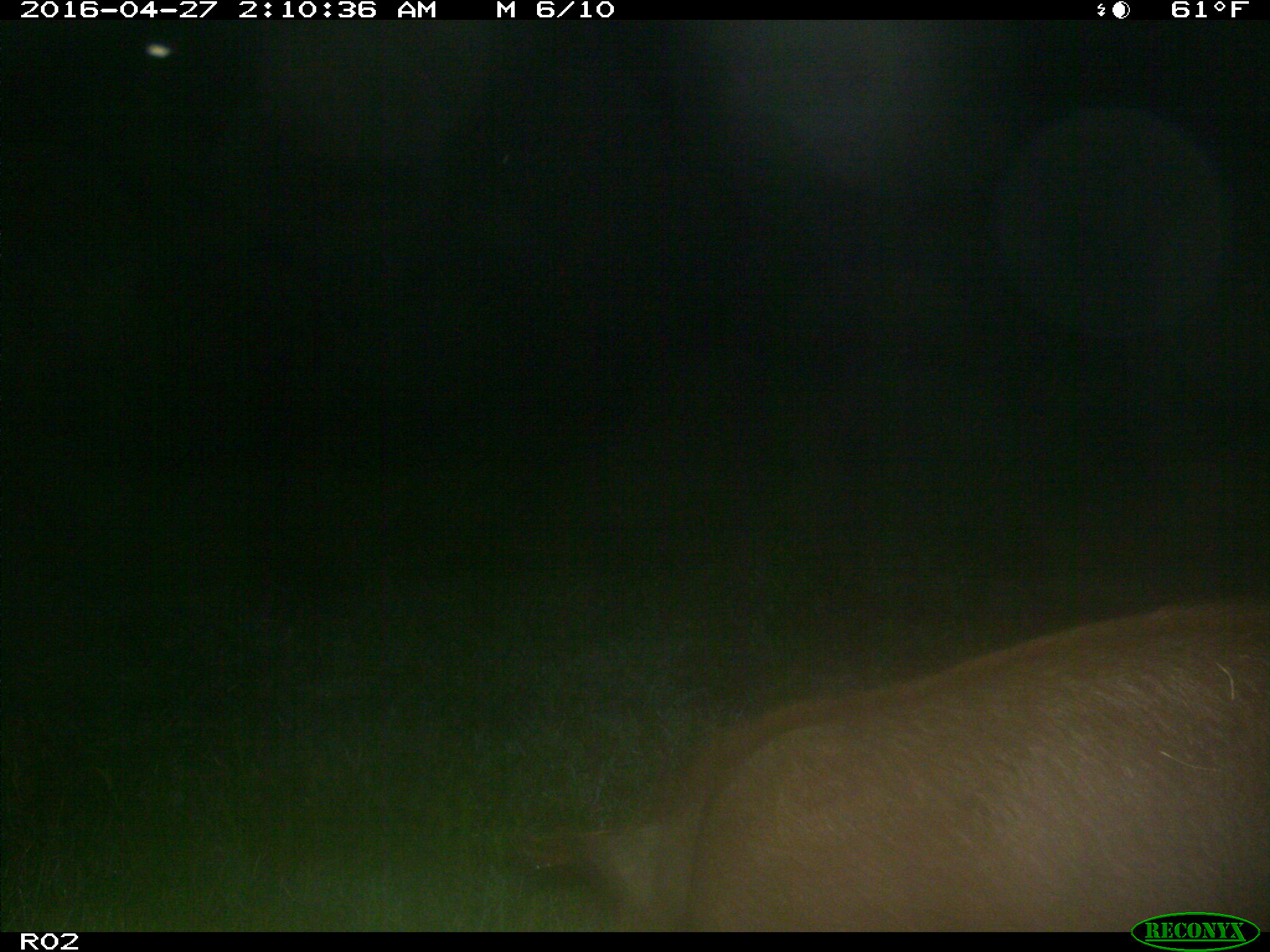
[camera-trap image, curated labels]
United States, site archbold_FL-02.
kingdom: Animalia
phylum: Chordata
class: Mammalia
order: Artiodactyla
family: Suidae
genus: Sus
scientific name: Sus scrofa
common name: wild boar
Sus scrofa (wild boar).